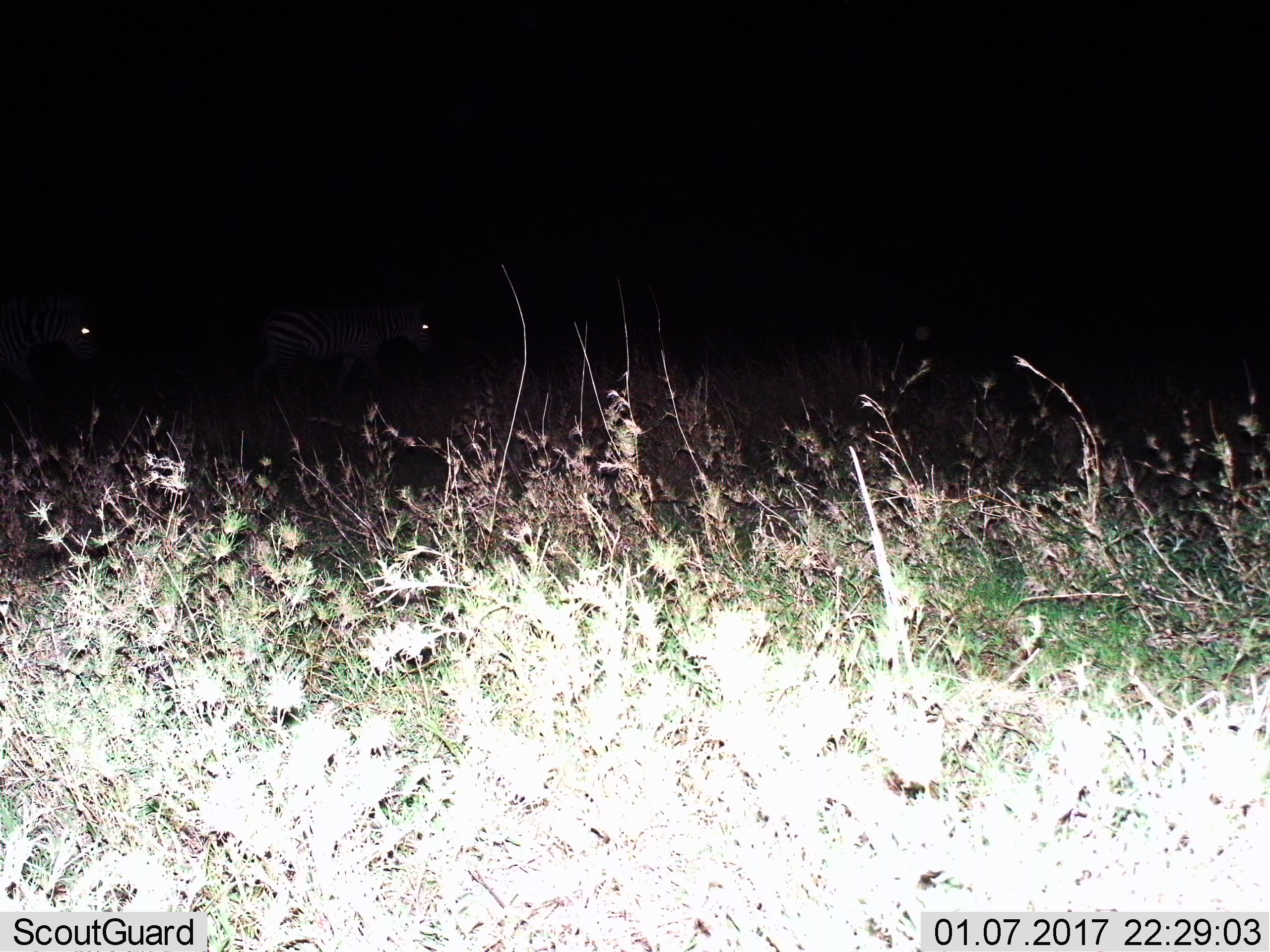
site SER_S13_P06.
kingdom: Animalia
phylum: Chordata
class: Mammalia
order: Perissodactyla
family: Equidae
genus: Equus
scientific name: Equus quagga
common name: plains zebra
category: zebraplains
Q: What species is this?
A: Zebraplains (plains zebra) (Equus quagga).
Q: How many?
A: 2.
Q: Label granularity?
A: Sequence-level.